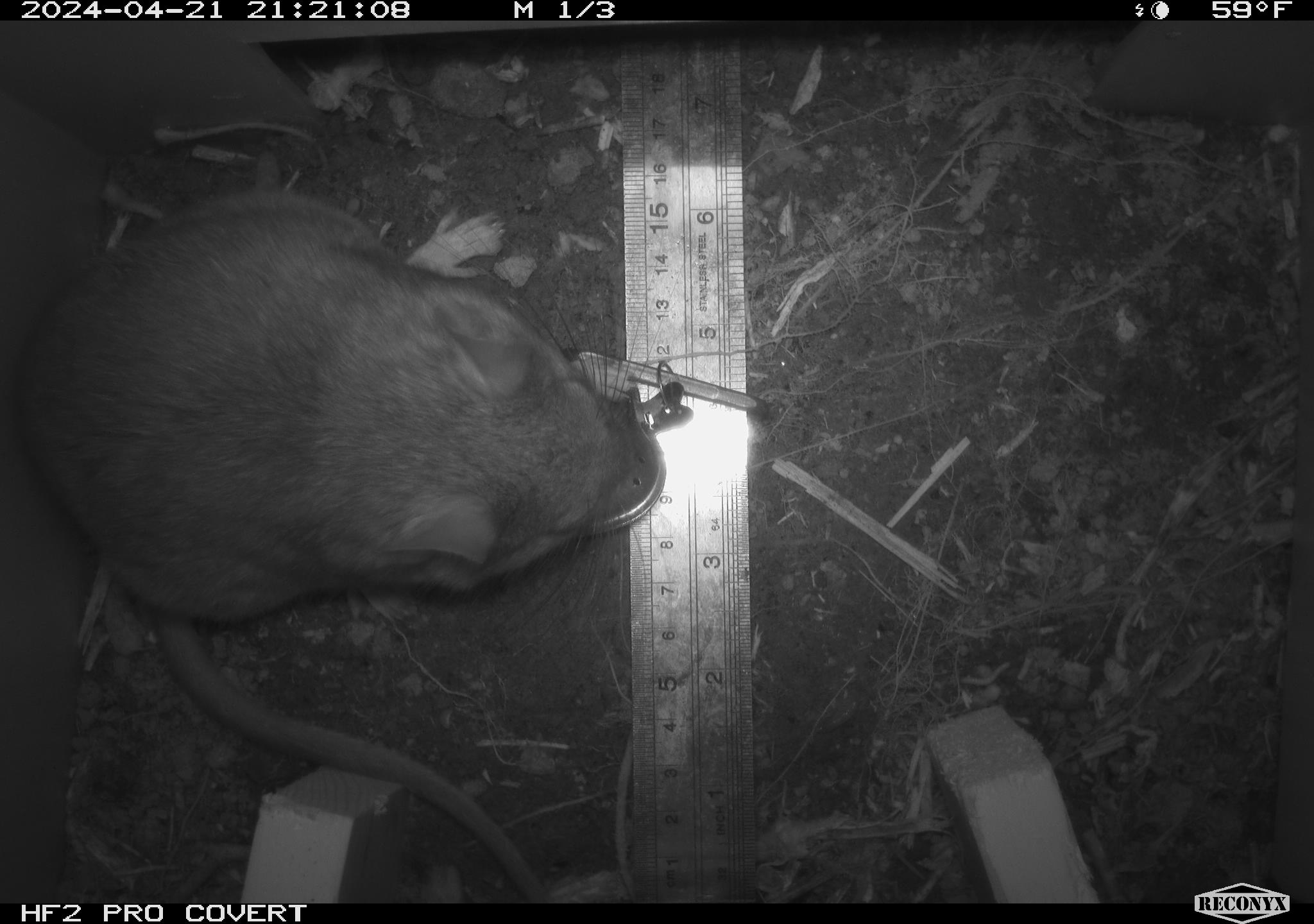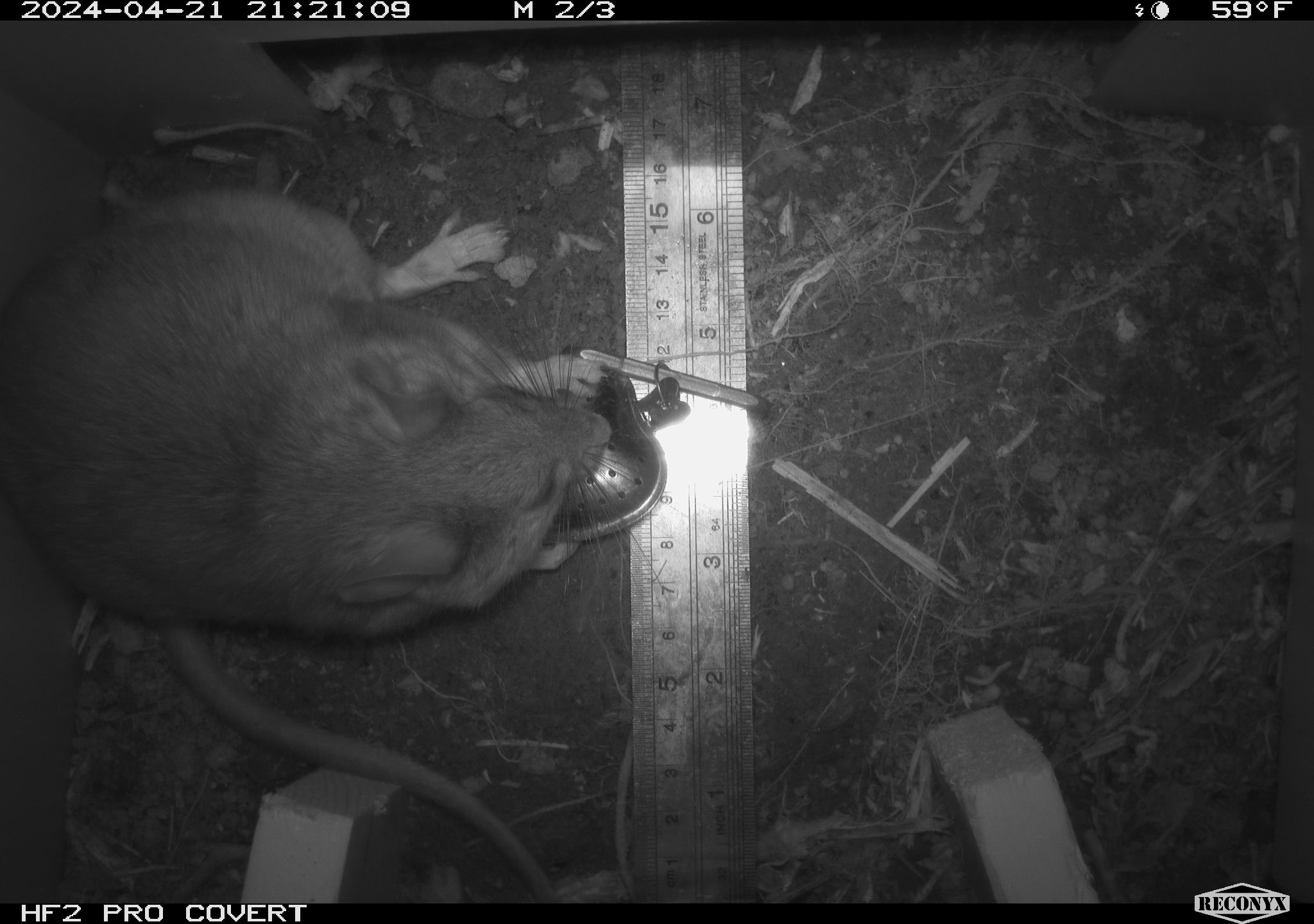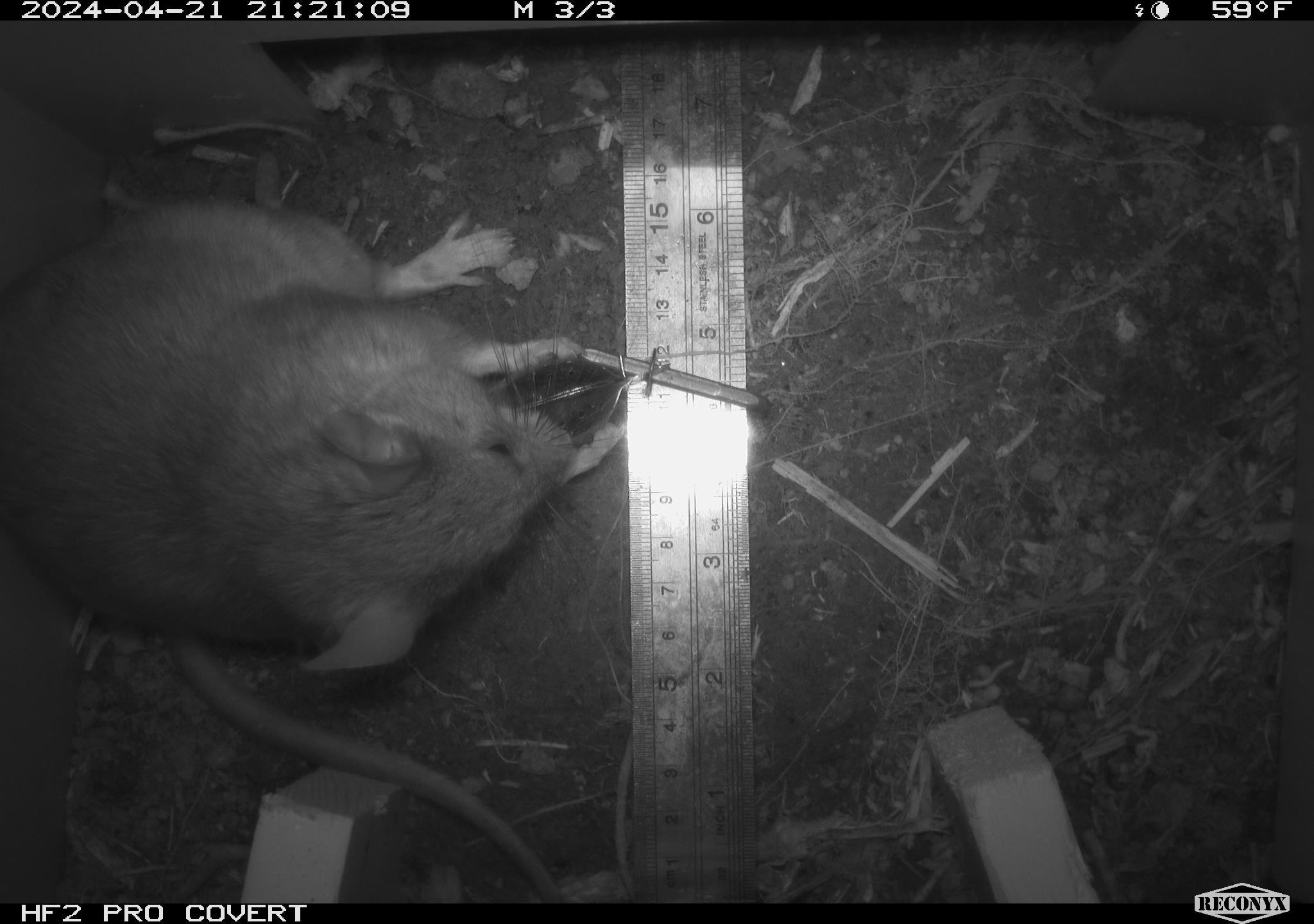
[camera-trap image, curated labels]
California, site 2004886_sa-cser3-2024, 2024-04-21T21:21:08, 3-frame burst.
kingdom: Animalia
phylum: Chordata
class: Mammalia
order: Rodentia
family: Muridae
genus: Rattus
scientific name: Rattus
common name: rat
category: rattus species